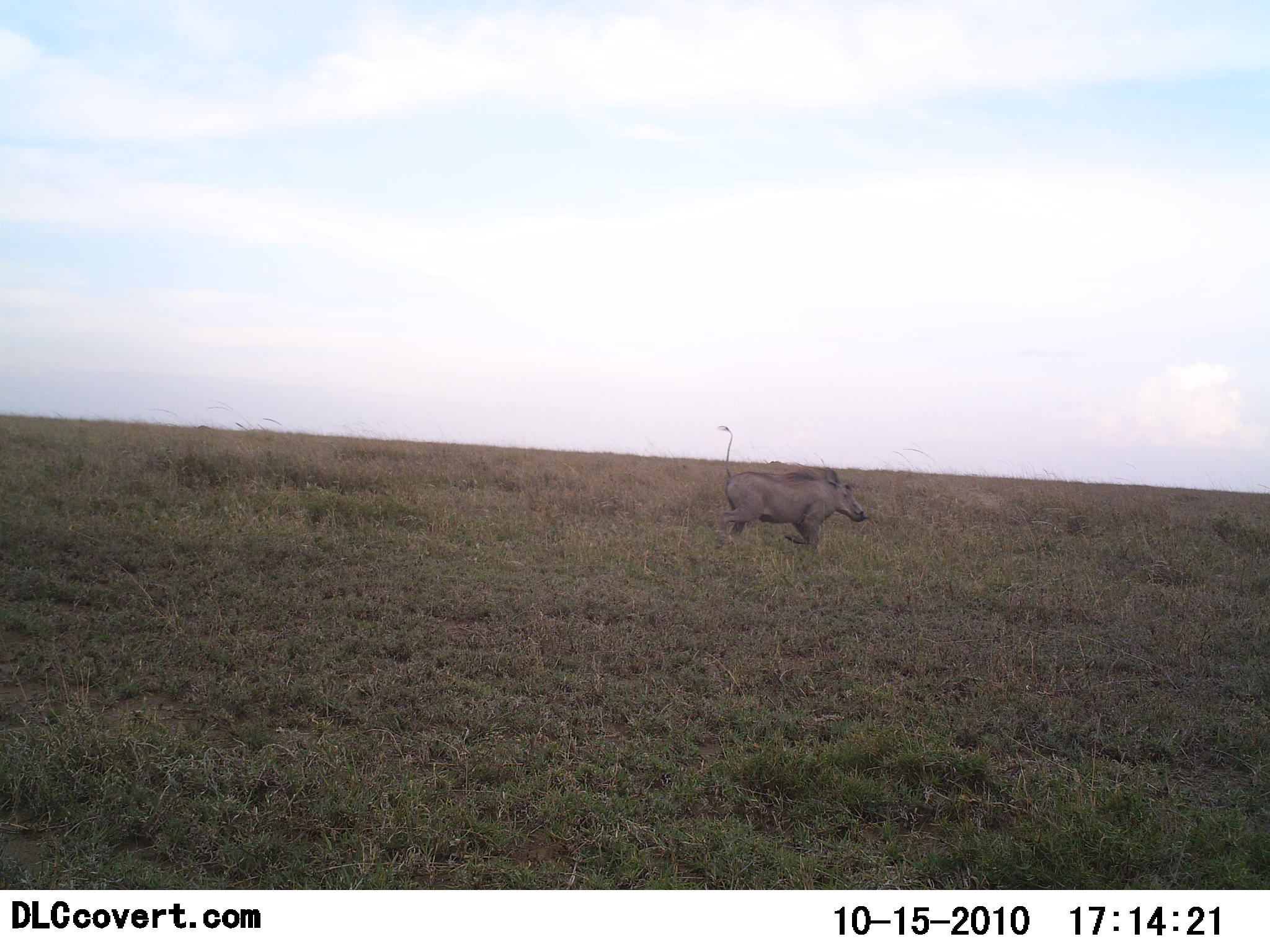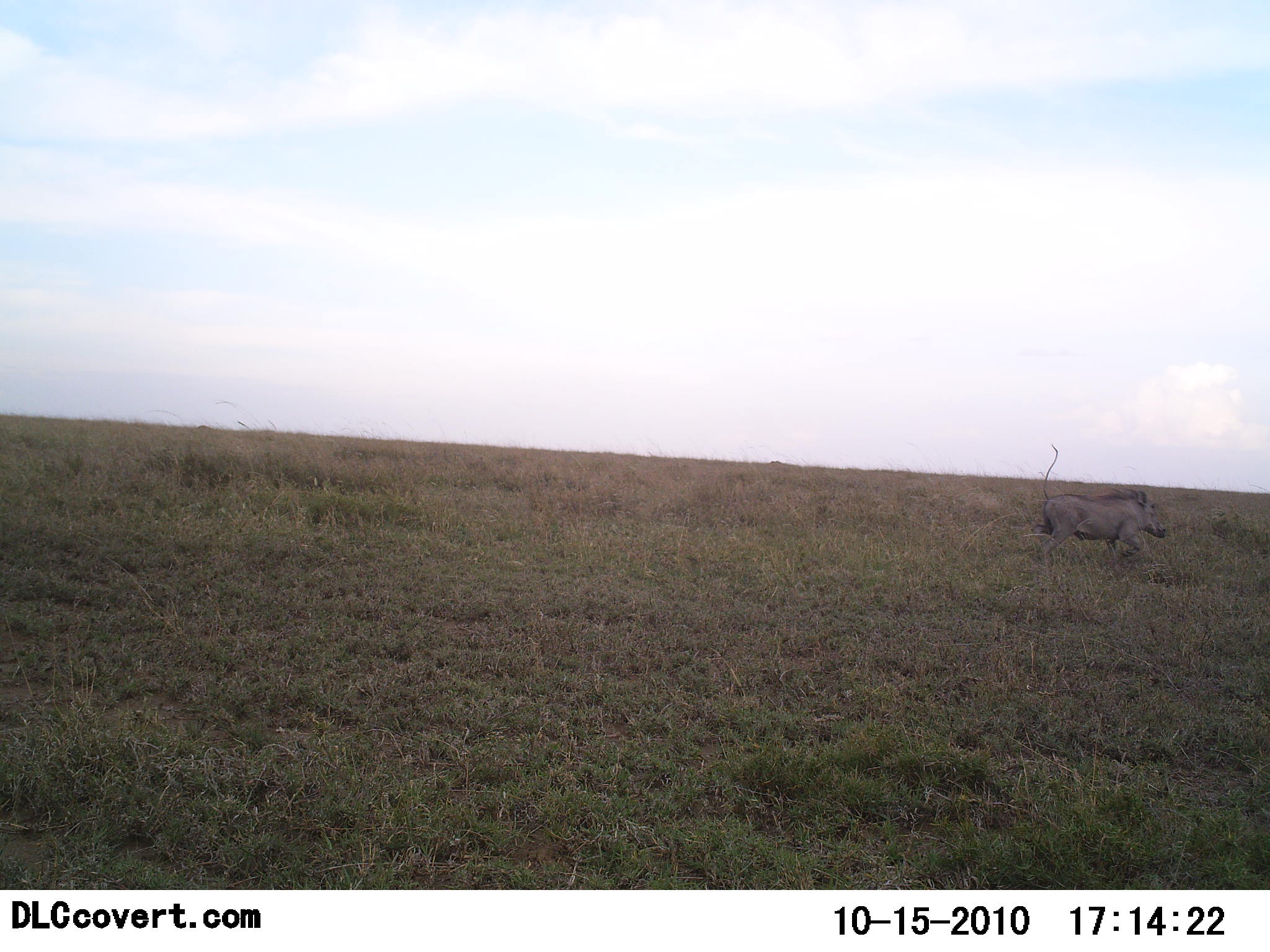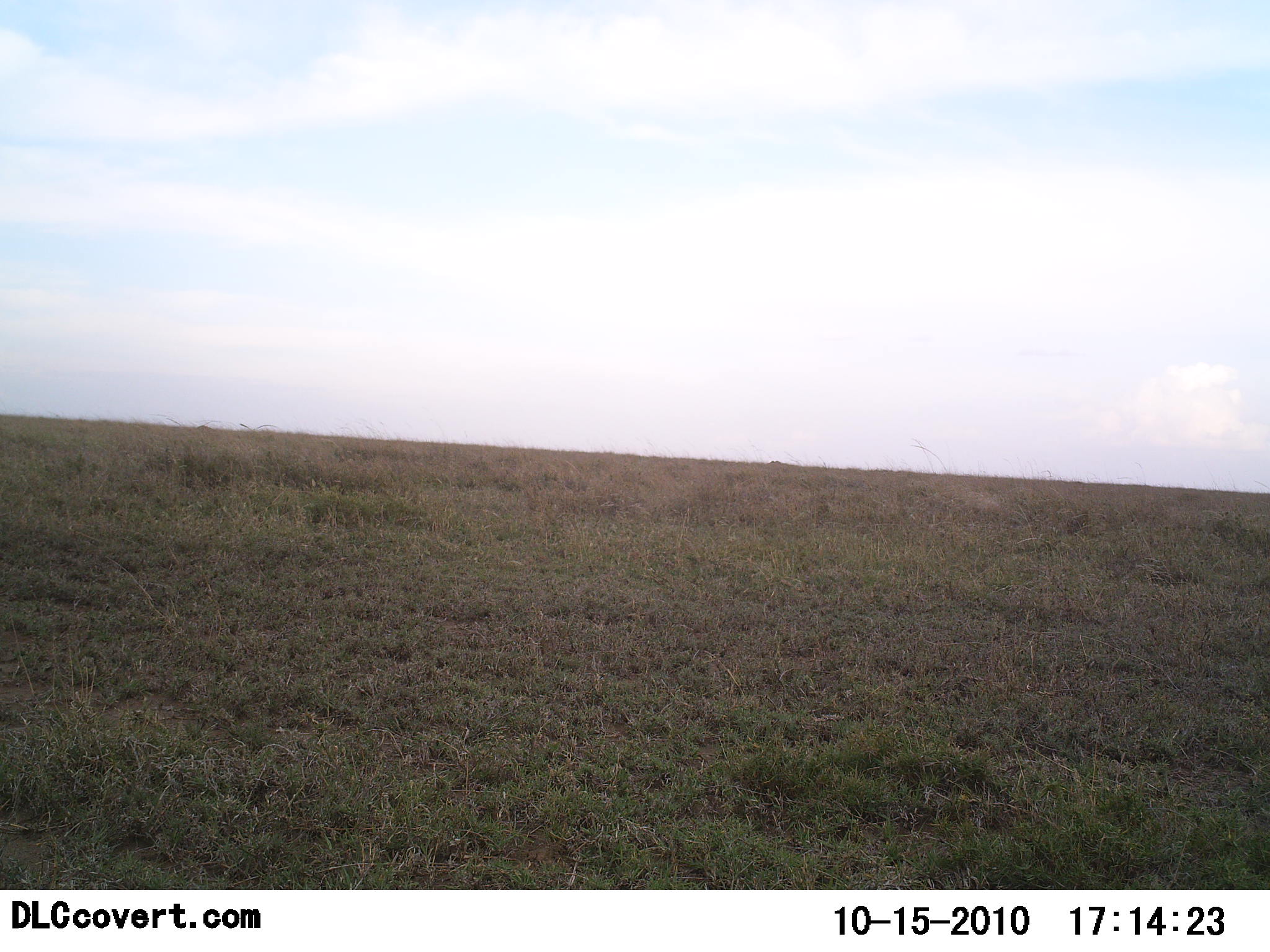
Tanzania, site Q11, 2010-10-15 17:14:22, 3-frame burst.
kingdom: Animalia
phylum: Chordata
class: Mammalia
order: Artiodactyla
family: Suidae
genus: Phacochoerus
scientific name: Phacochoerus africanus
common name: warthog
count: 1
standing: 8%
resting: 0%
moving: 92%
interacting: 0%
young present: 0%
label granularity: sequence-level